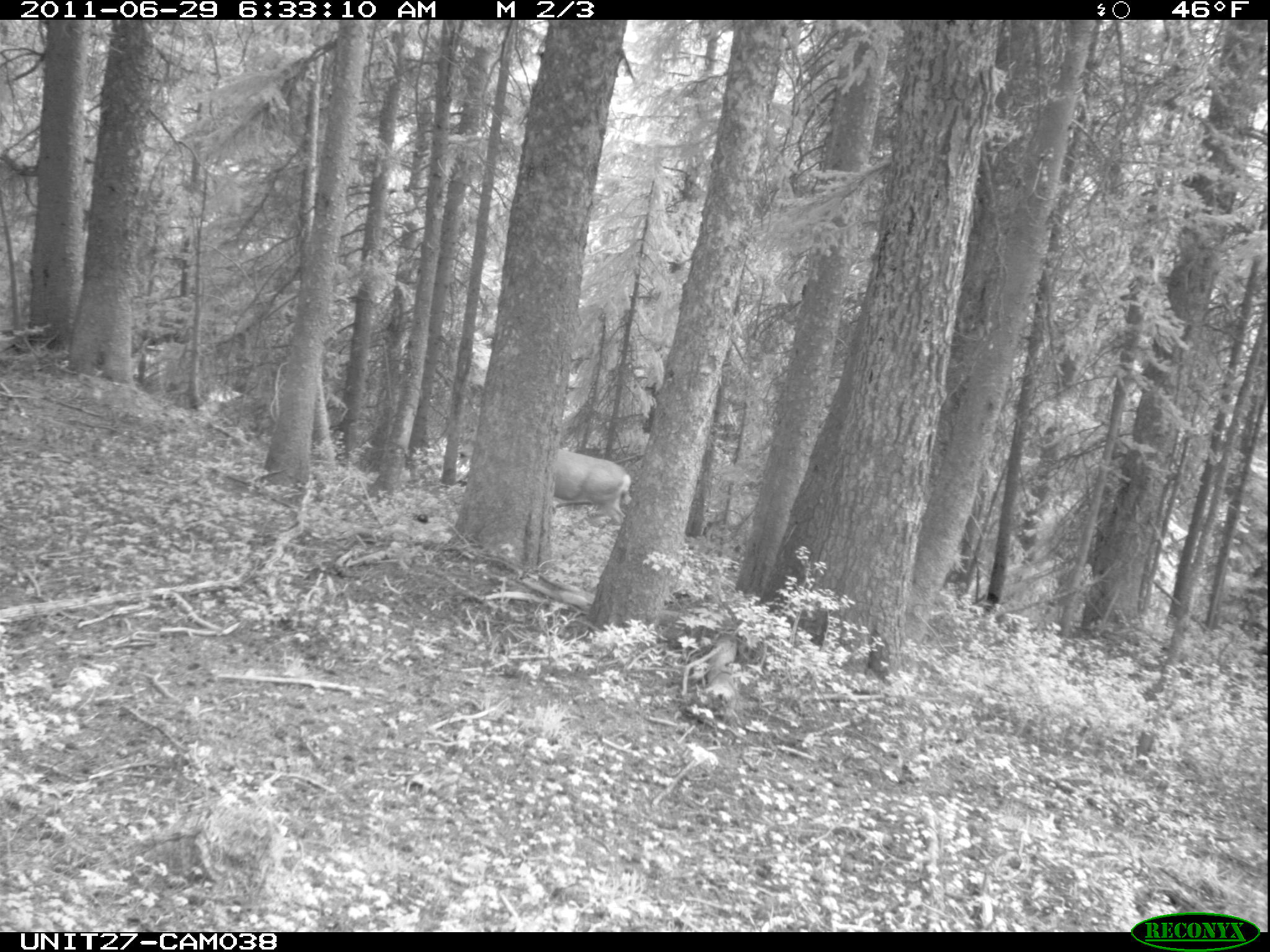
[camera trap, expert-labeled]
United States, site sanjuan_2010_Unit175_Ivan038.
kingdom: Animalia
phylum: Chordata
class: Mammalia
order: Artiodactyla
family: Cervidae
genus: Odocoileus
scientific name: Odocoileus hemionus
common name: mule deer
Odocoileus hemionus (mule deer).